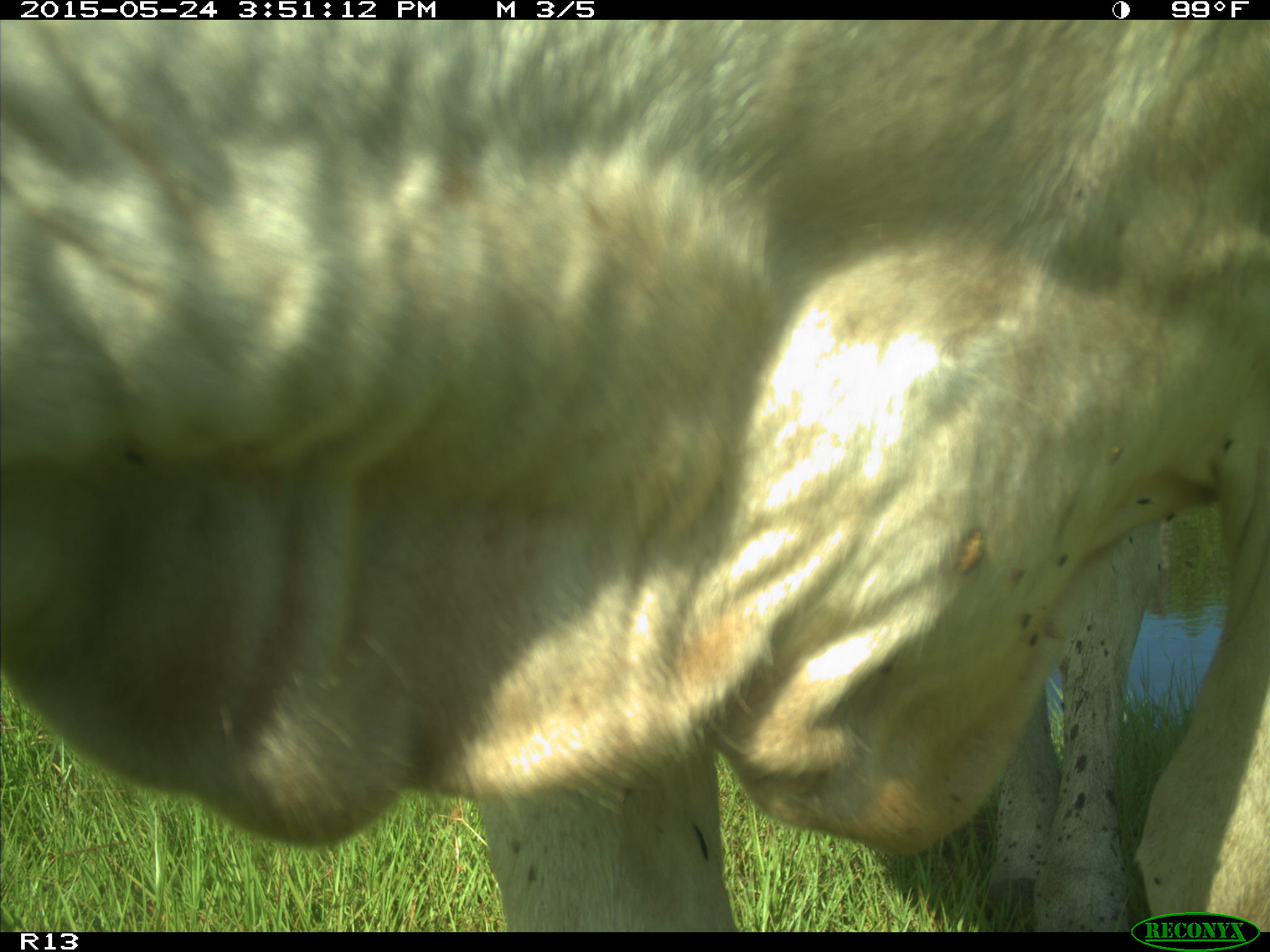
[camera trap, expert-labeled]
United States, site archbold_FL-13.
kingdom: Animalia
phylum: Chordata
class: Mammalia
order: Artiodactyla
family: Bovidae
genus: Bos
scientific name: Bos taurus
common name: domestic cow